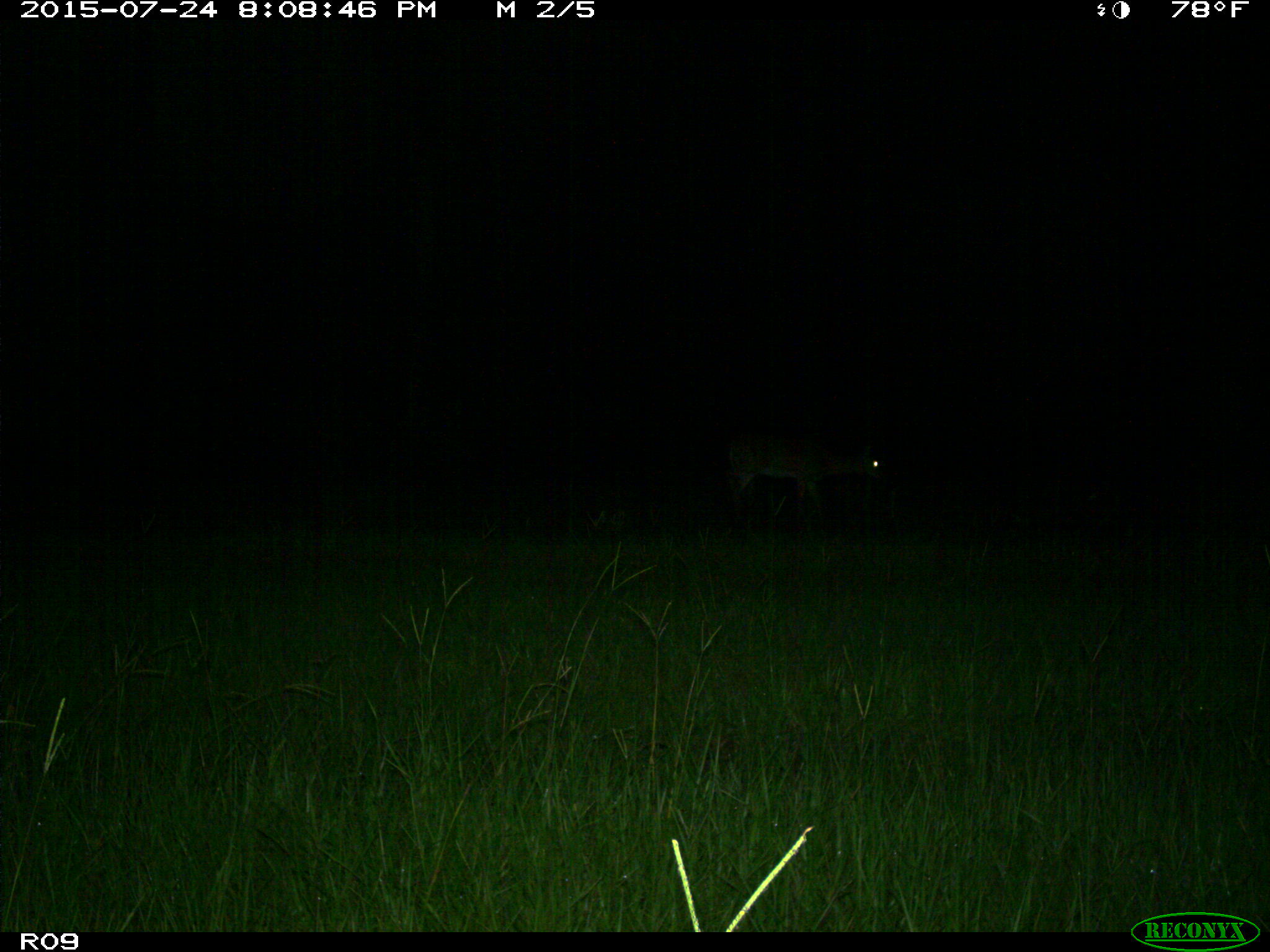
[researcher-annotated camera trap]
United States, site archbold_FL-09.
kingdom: Animalia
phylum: Chordata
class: Mammalia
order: Artiodactyla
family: Cervidae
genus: Odocoileus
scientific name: Odocoileus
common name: deer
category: unidentified deer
Unidentified deer (deer) (Odocoileus).